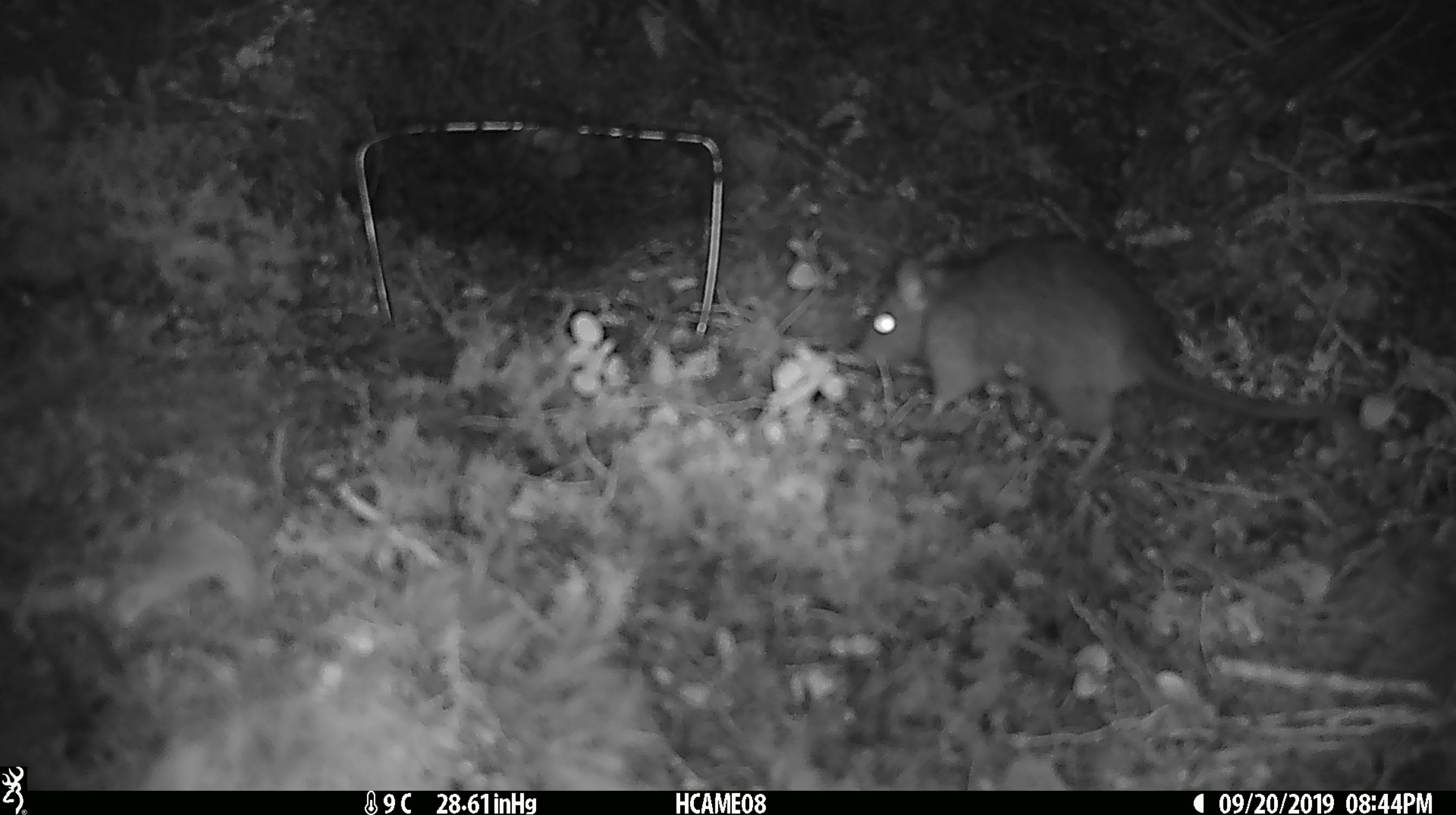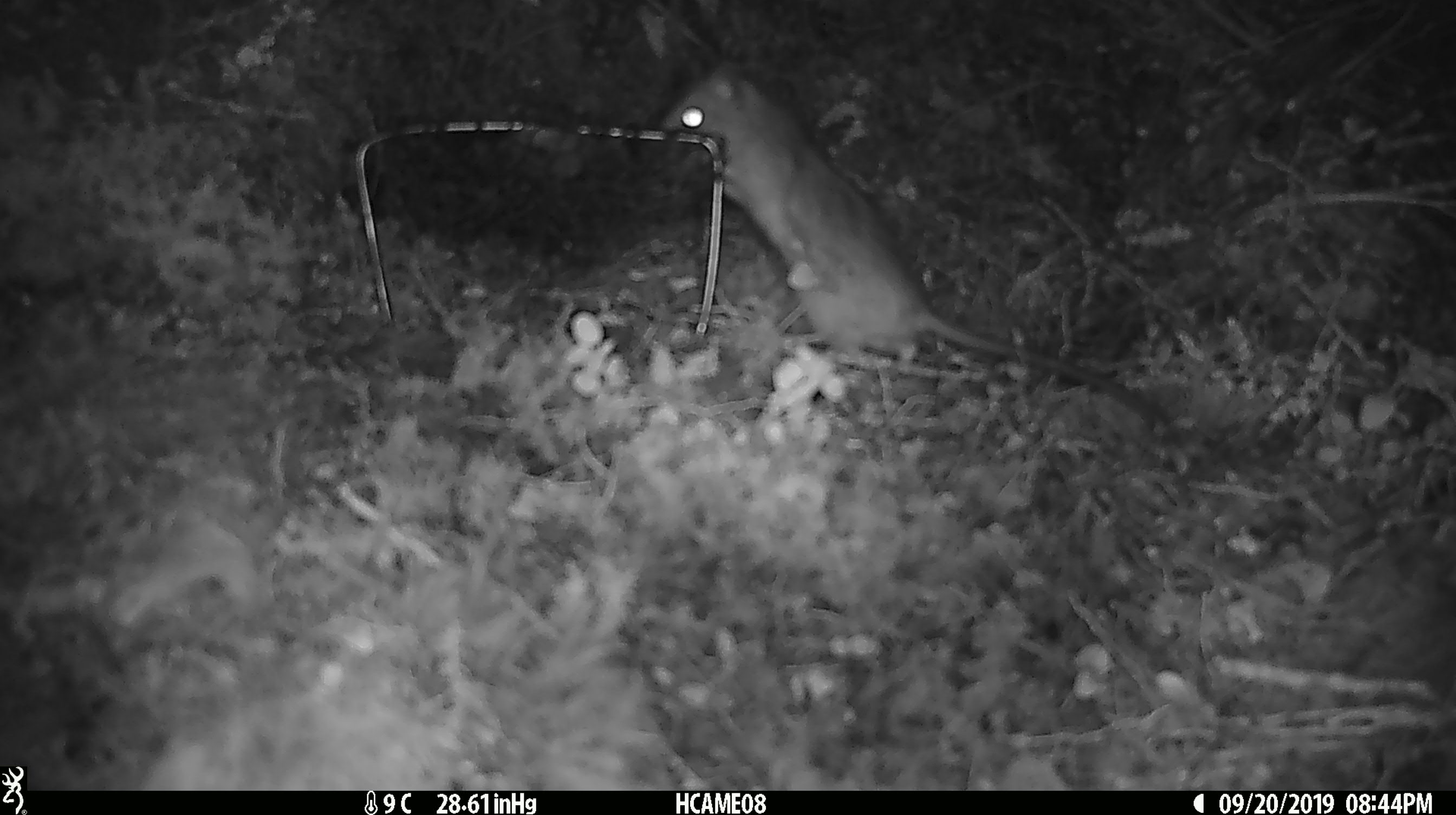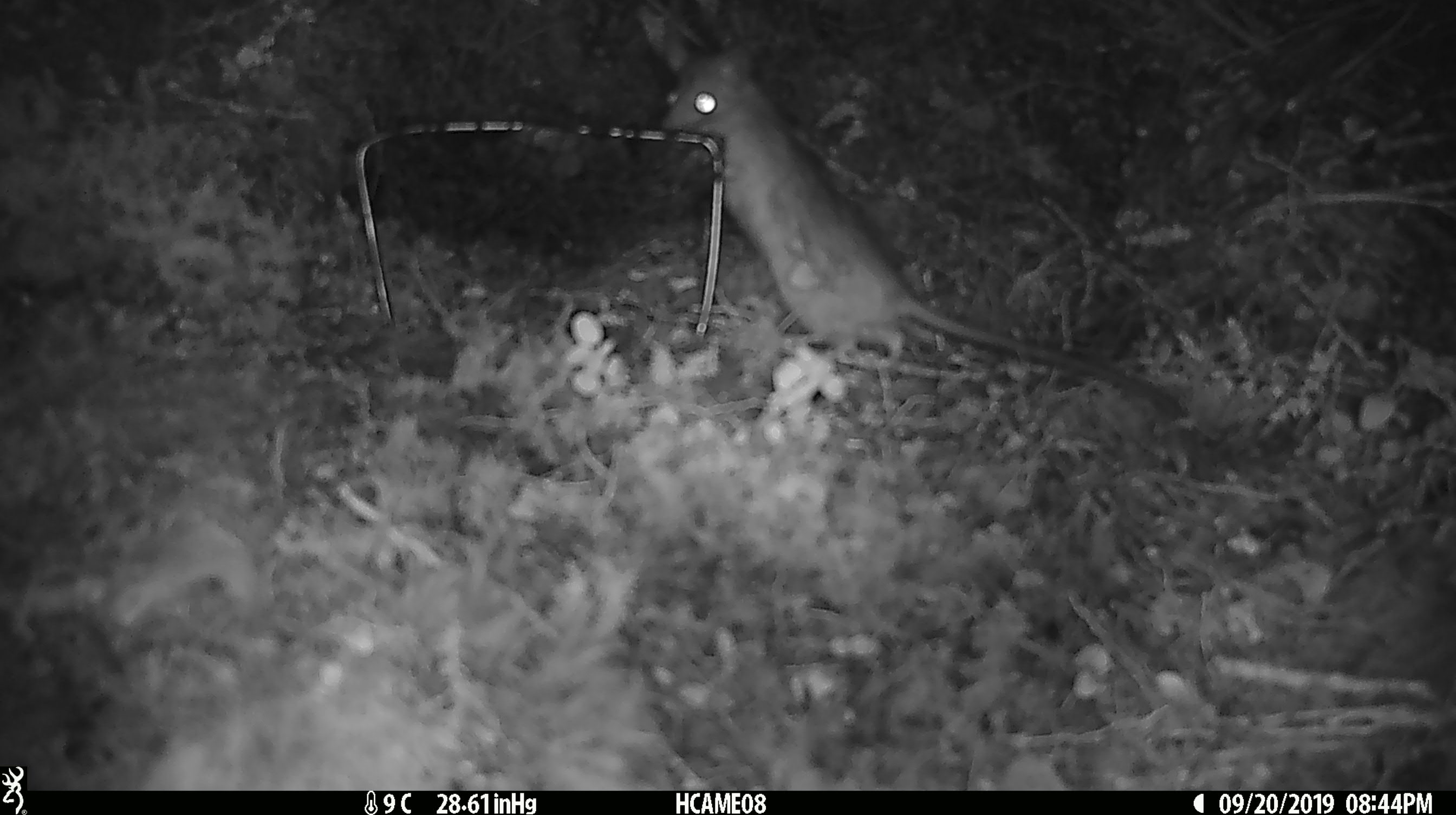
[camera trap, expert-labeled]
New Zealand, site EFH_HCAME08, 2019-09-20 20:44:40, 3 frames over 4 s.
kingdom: Animalia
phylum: Chordata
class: Mammalia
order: Rodentia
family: Muridae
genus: Rattus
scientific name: Rattus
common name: rat